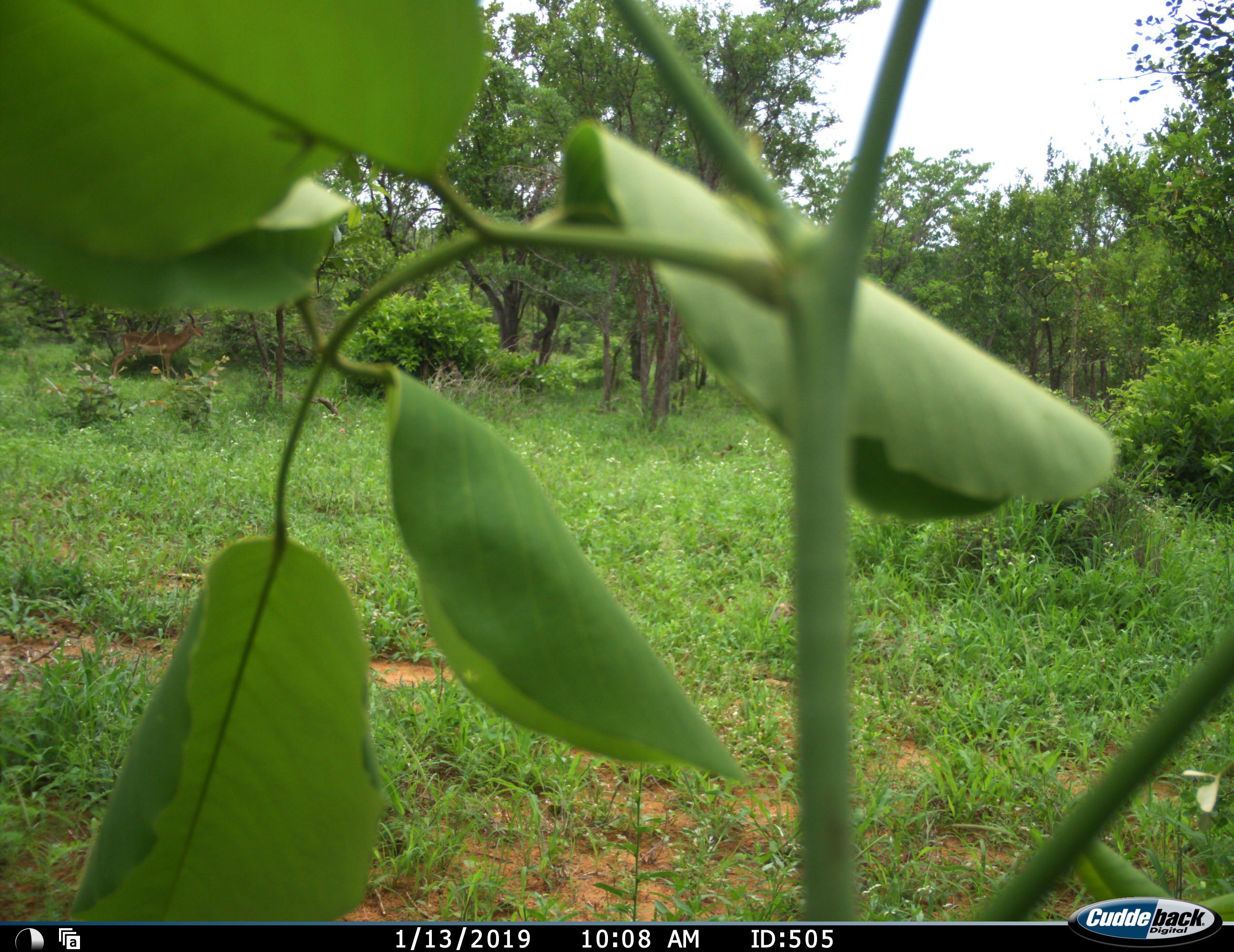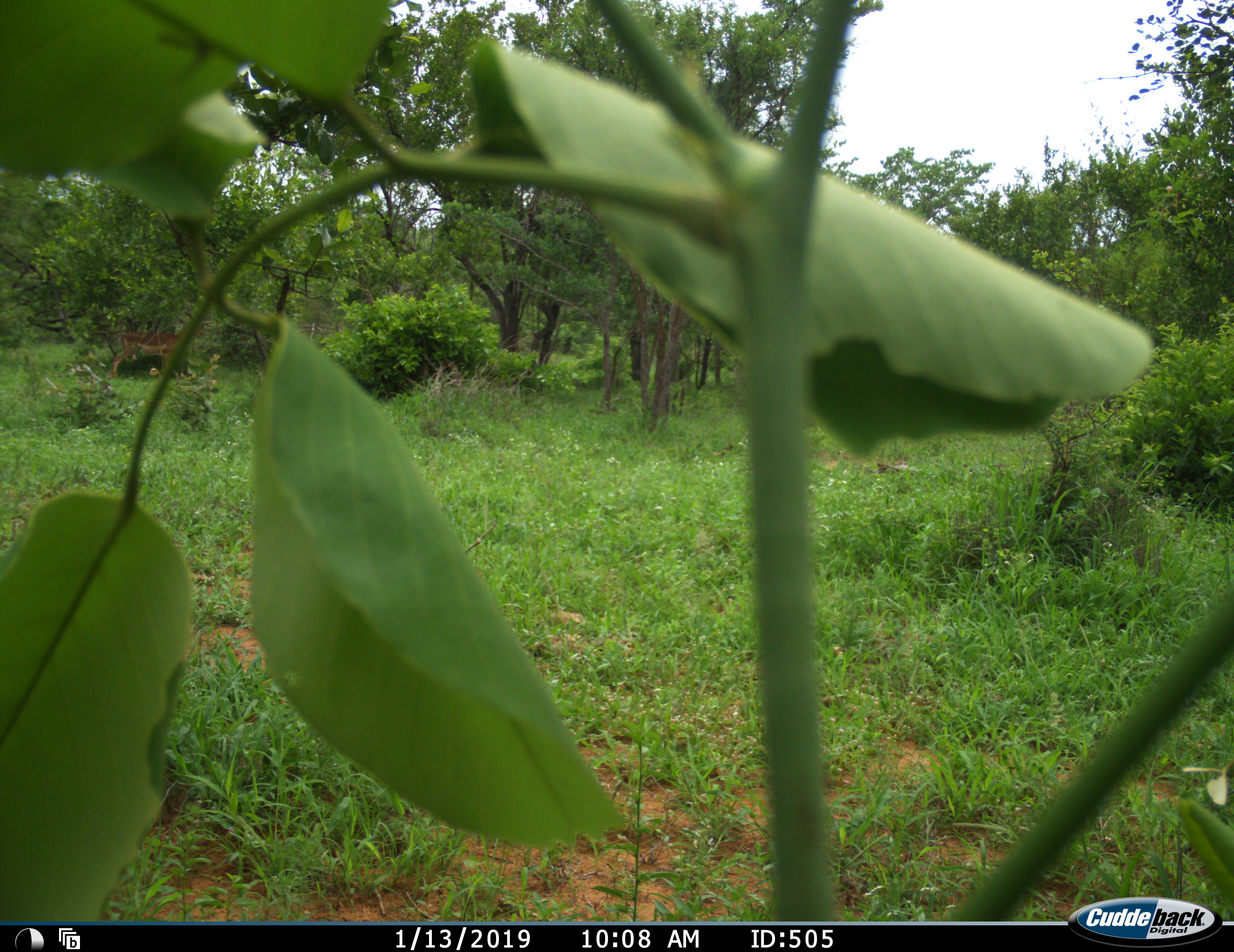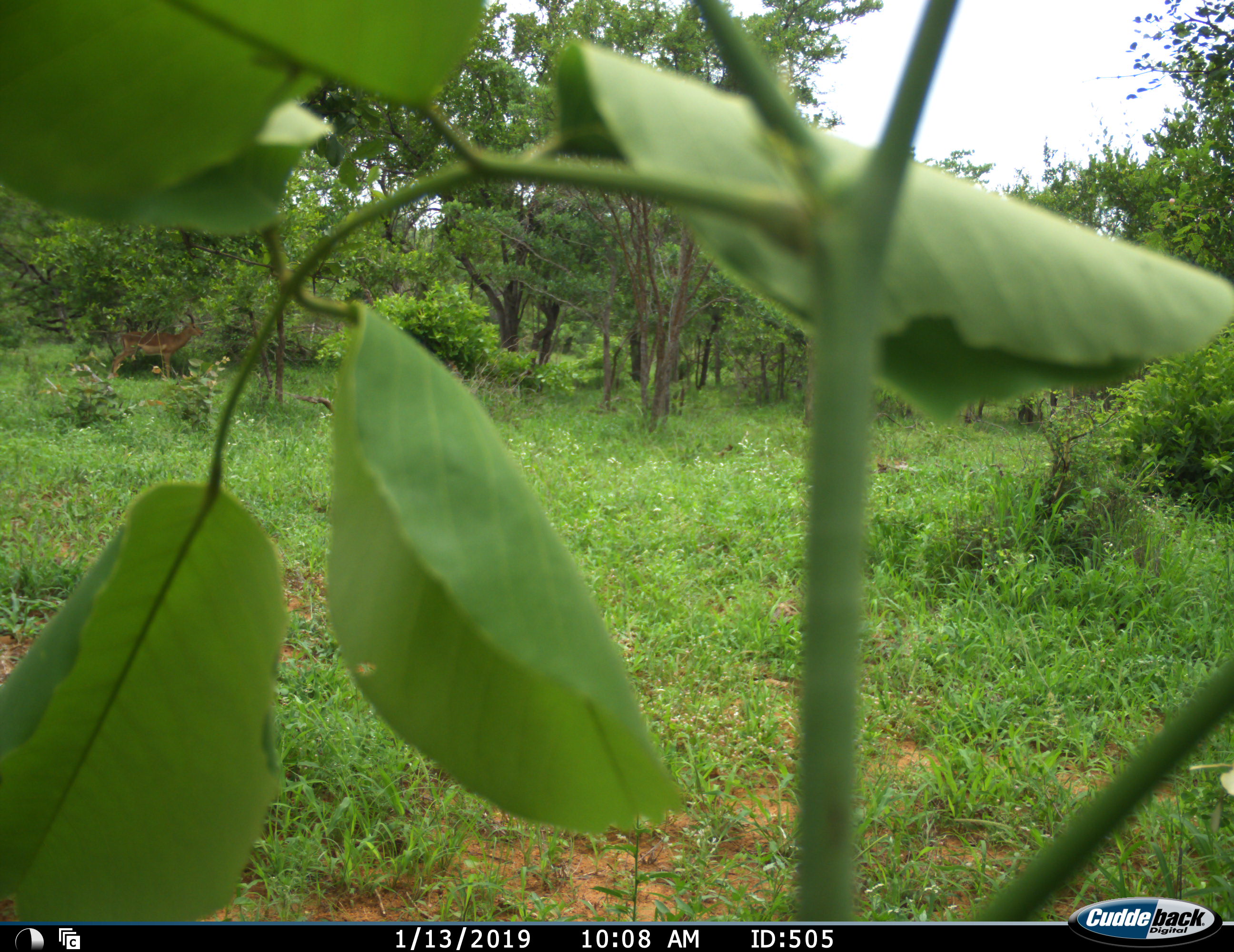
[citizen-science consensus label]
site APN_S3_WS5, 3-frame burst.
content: unidentified animal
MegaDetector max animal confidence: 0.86